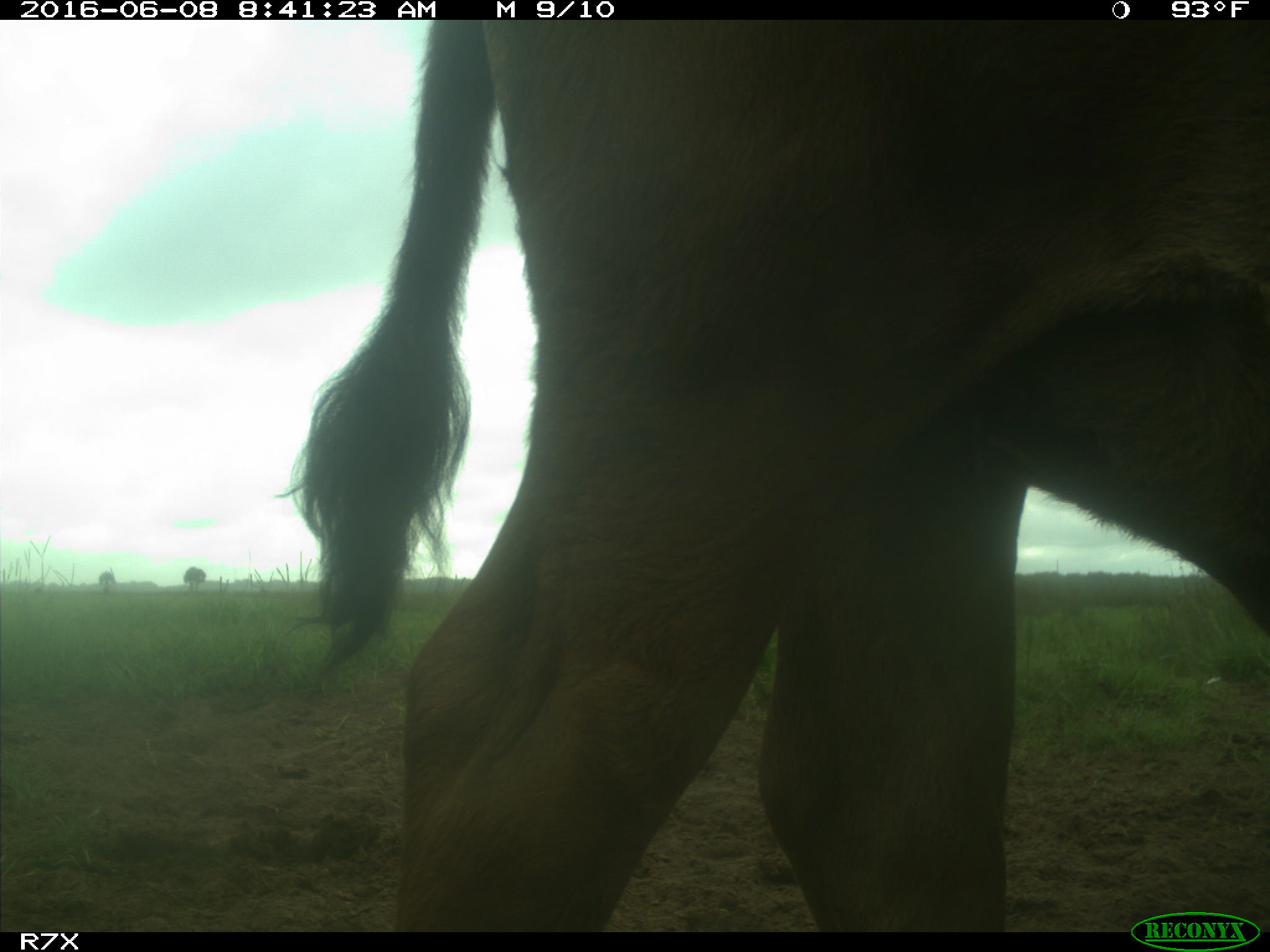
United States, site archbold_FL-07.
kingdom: Animalia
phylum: Chordata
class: Mammalia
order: Artiodactyla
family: Bovidae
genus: Bos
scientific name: Bos taurus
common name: domestic cow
Bos taurus (domestic cow).